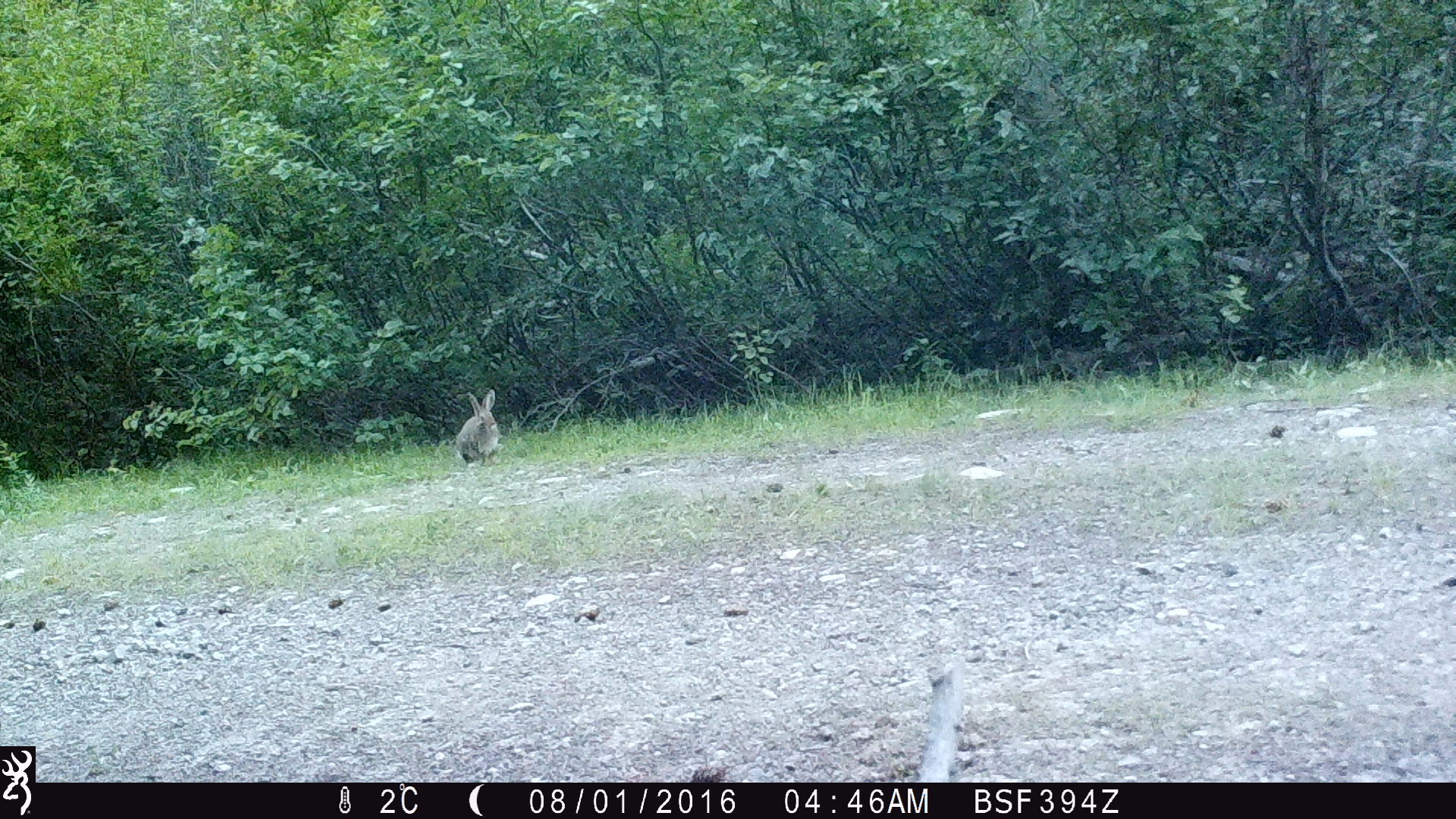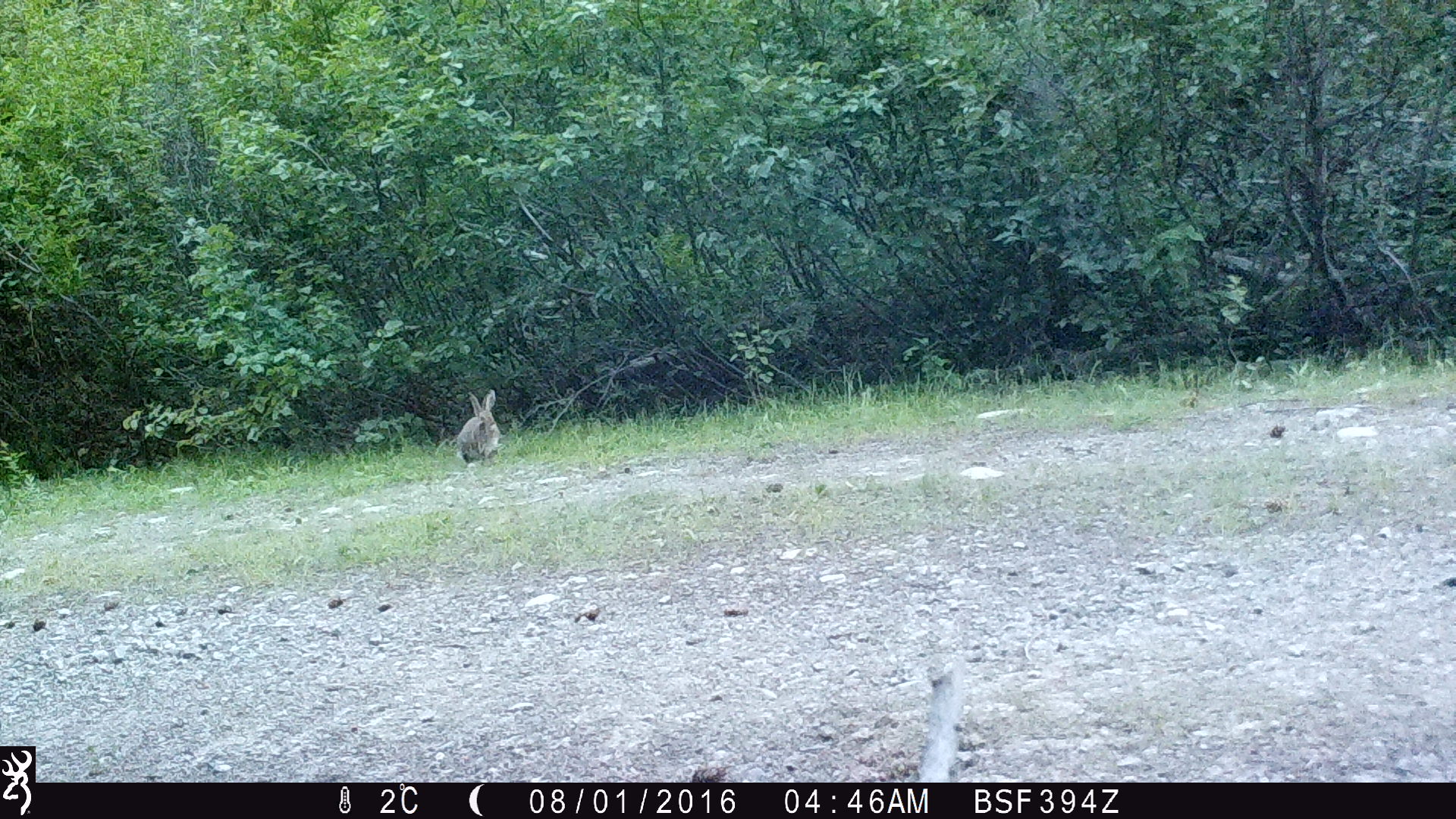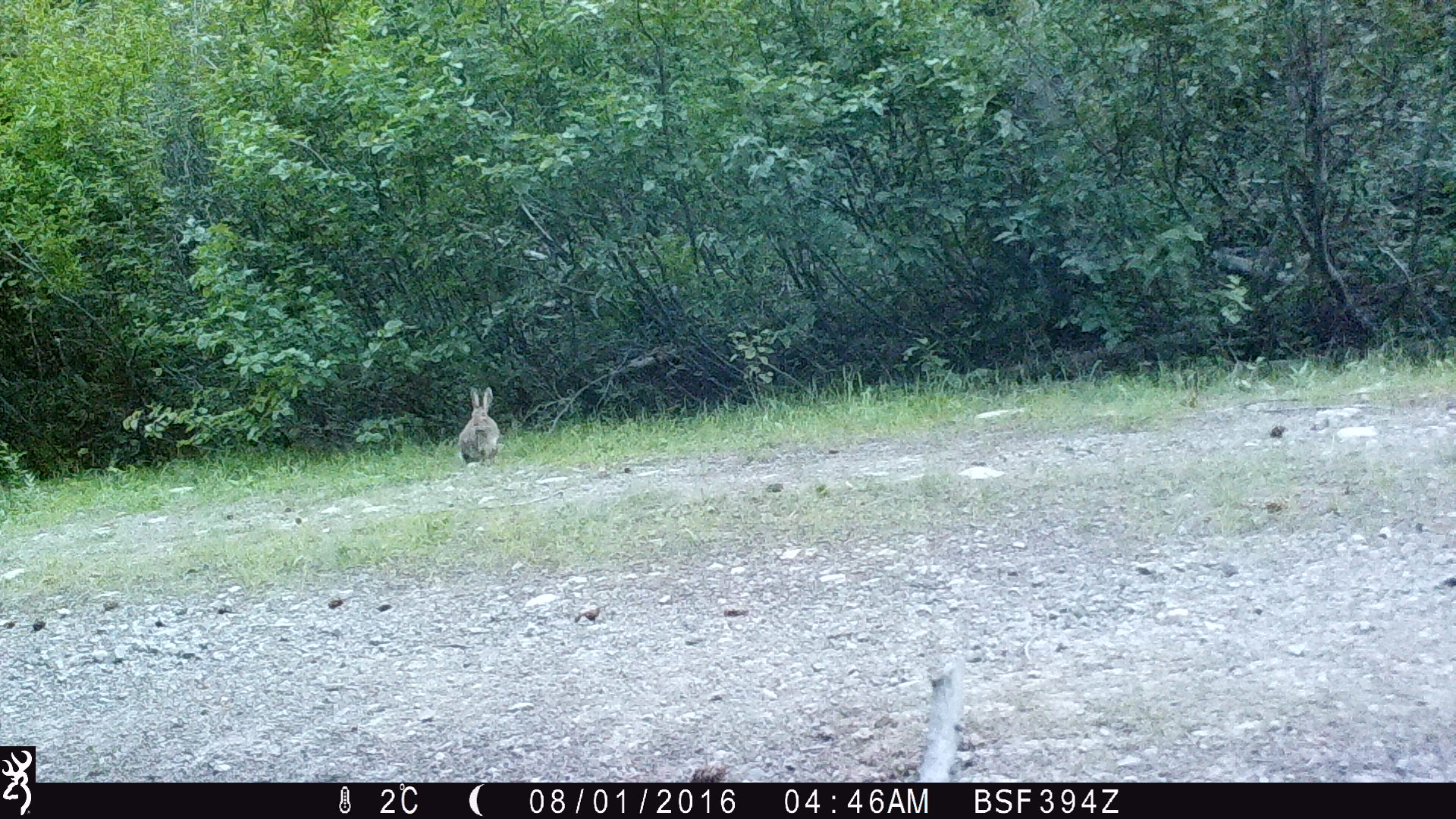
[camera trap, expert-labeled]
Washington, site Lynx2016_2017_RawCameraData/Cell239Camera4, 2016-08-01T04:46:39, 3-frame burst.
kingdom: Animalia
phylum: Chordata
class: Mammalia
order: Lagomorpha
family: Leporidae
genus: Lepus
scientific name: Lepus americanus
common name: snowshoe hare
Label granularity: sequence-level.